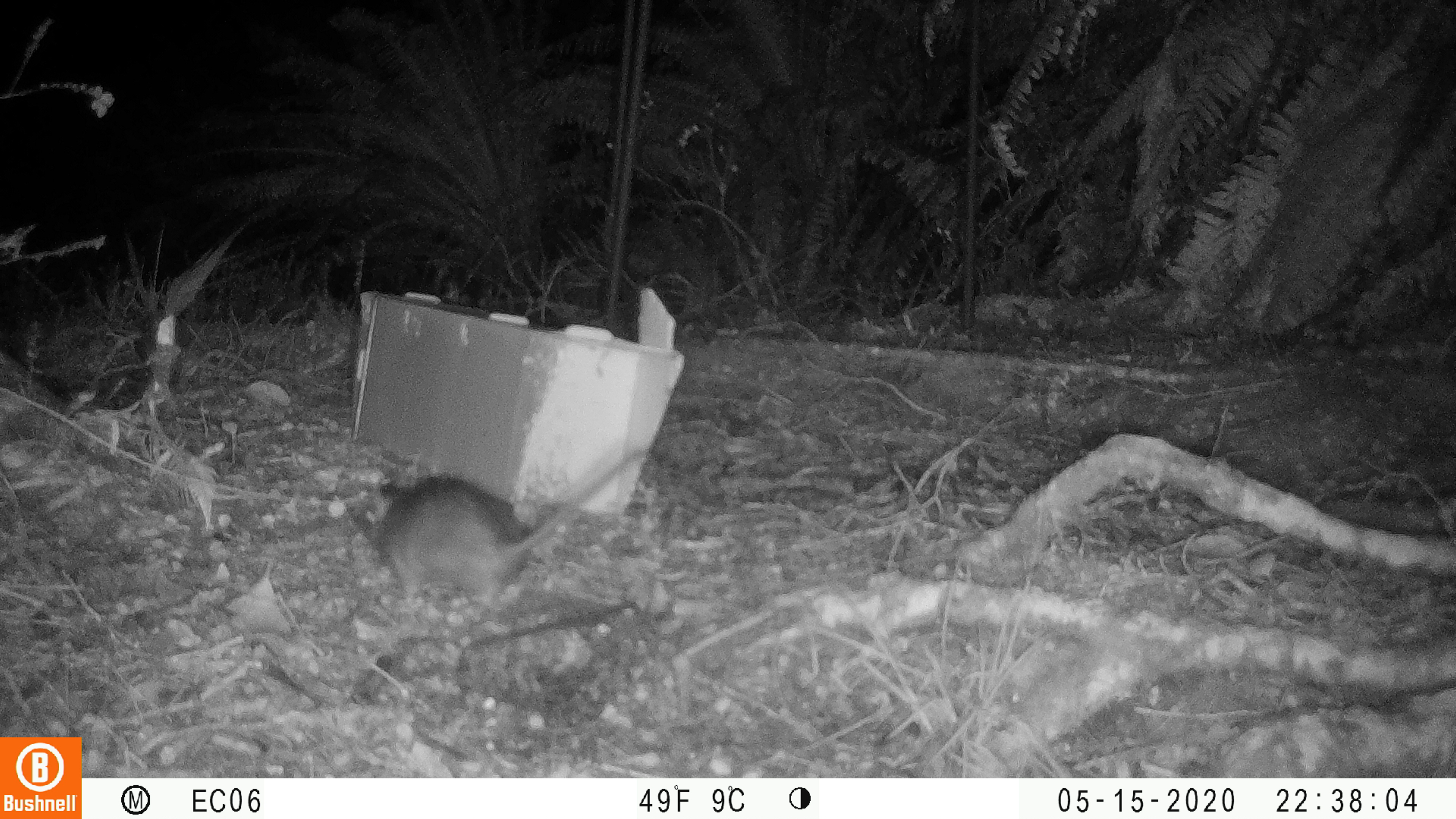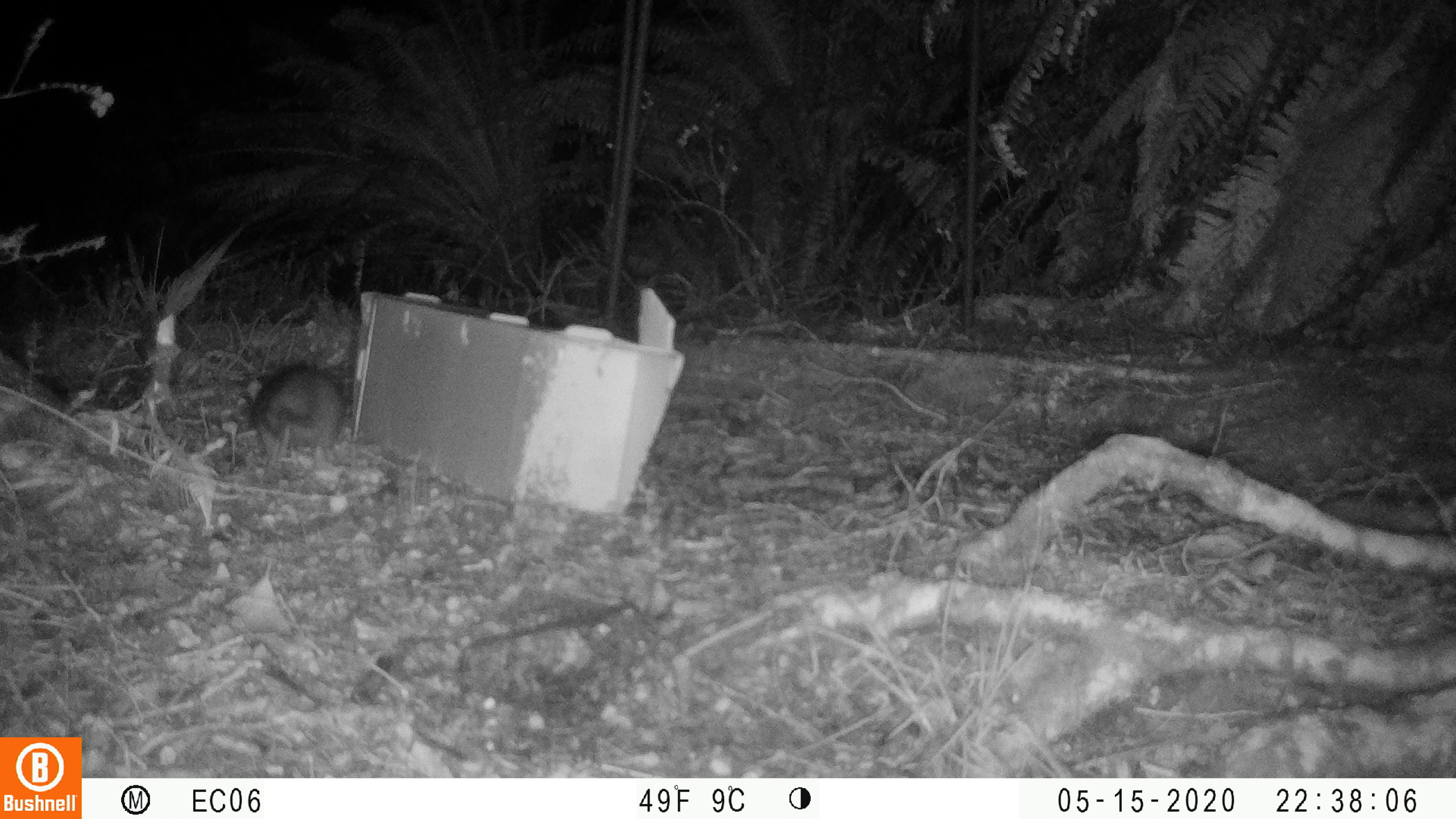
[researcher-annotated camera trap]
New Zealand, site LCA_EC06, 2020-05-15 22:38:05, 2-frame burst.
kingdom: Animalia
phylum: Chordata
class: Mammalia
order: Rodentia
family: Muridae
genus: Rattus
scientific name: Rattus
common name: rat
Rat (Rattus).